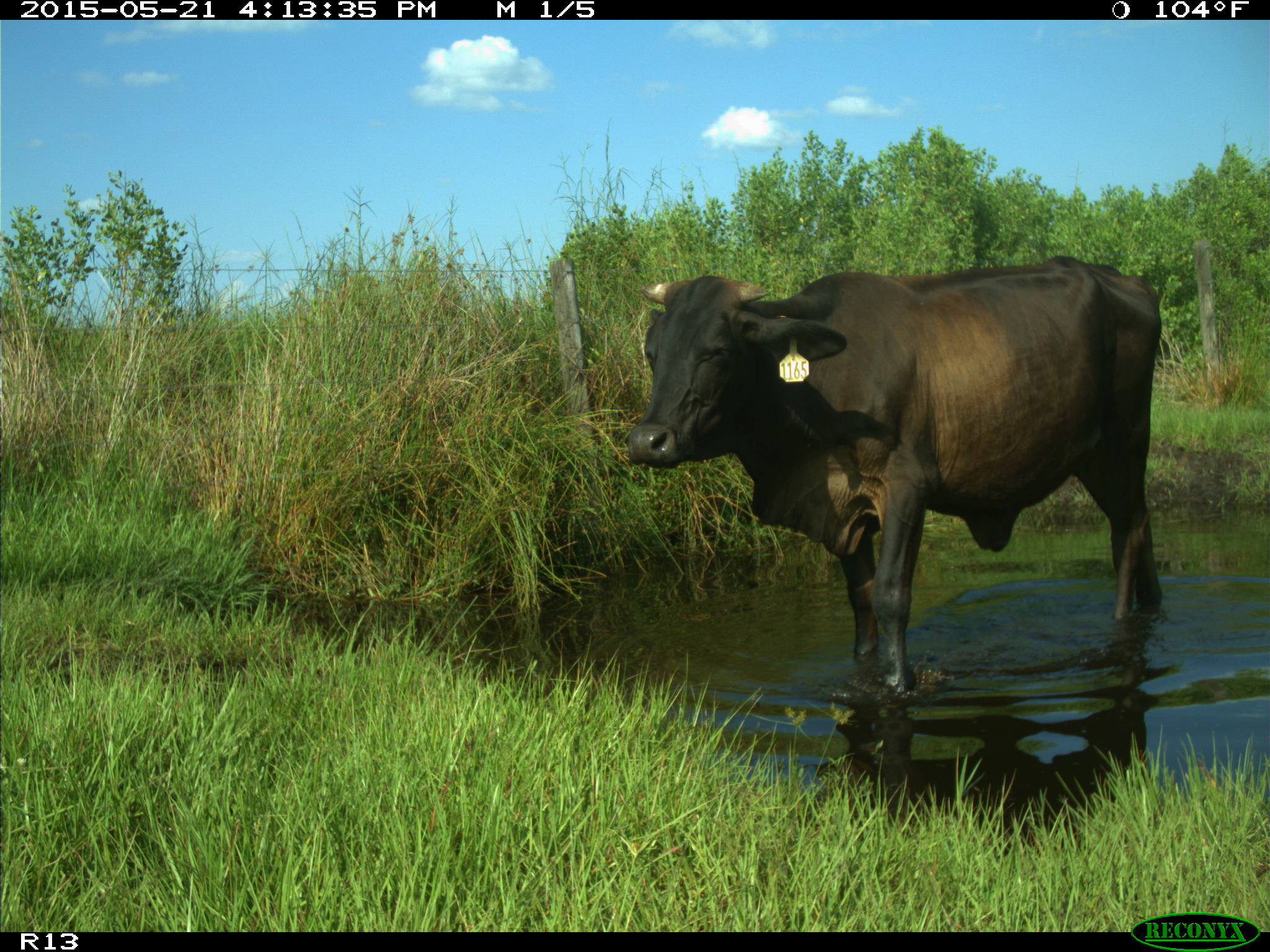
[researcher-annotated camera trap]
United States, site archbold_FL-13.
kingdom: Animalia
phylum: Chordata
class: Mammalia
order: Artiodactyla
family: Bovidae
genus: Bos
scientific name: Bos taurus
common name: domestic cow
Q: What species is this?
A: Bos taurus (domestic cow).